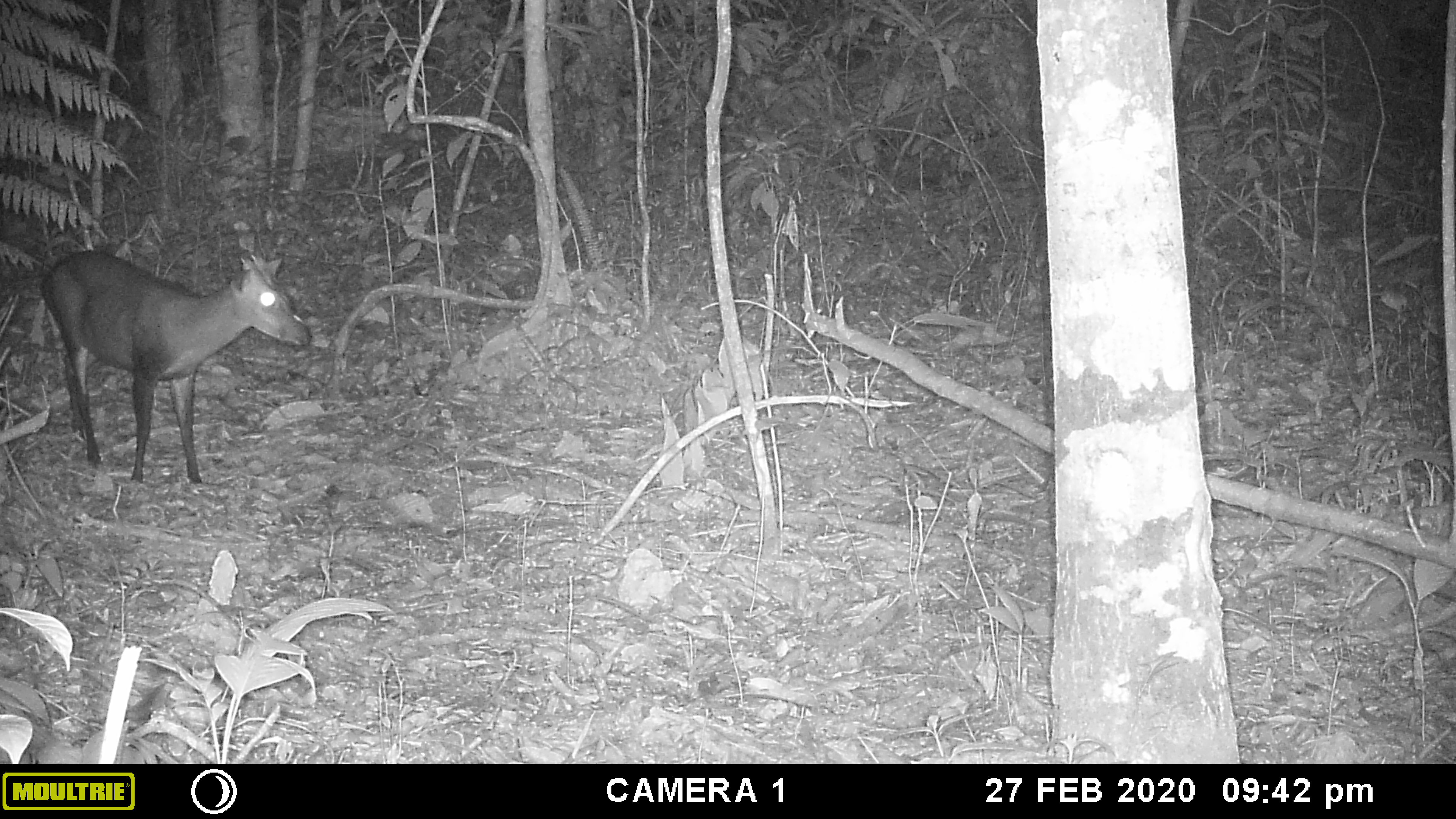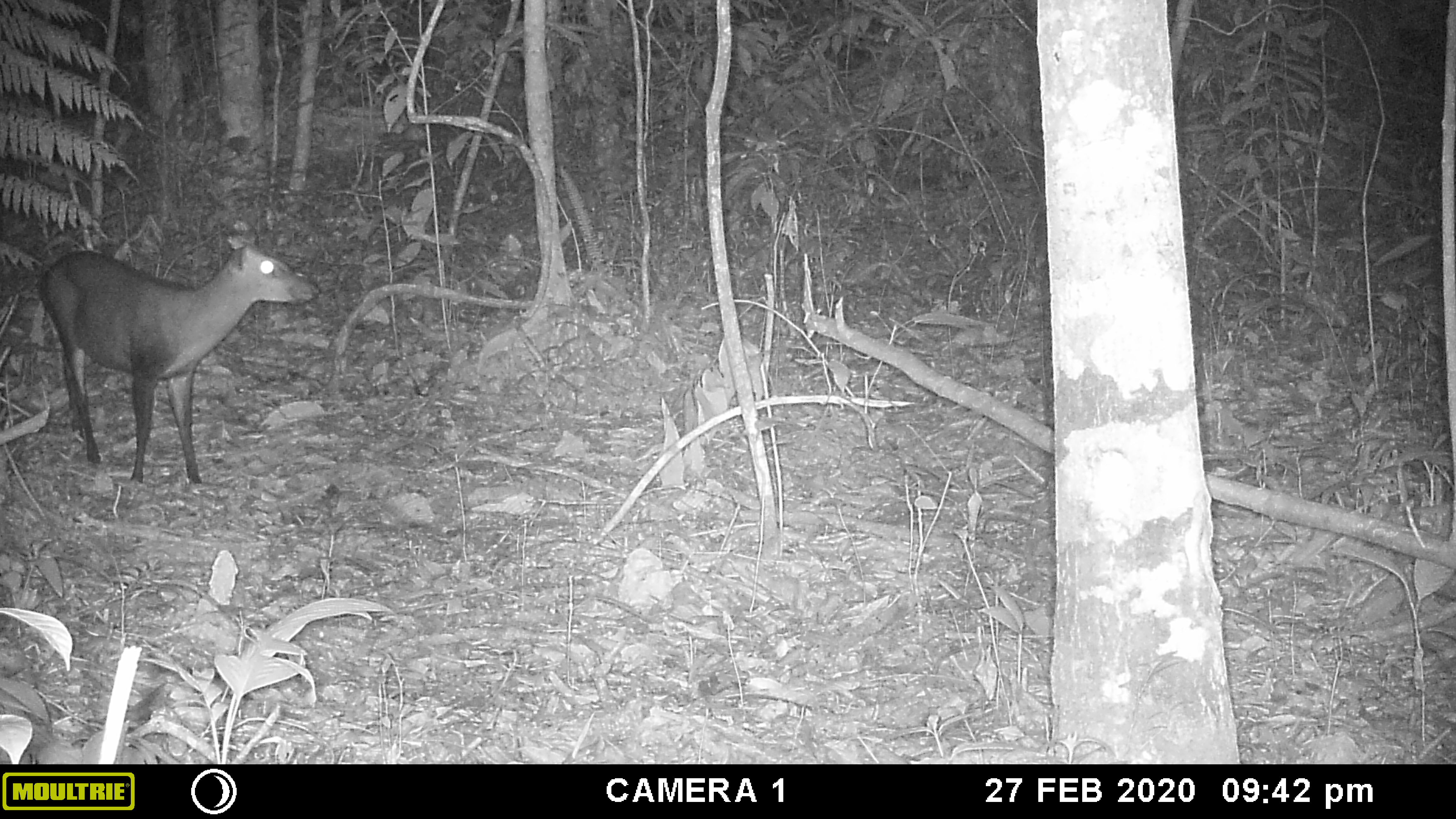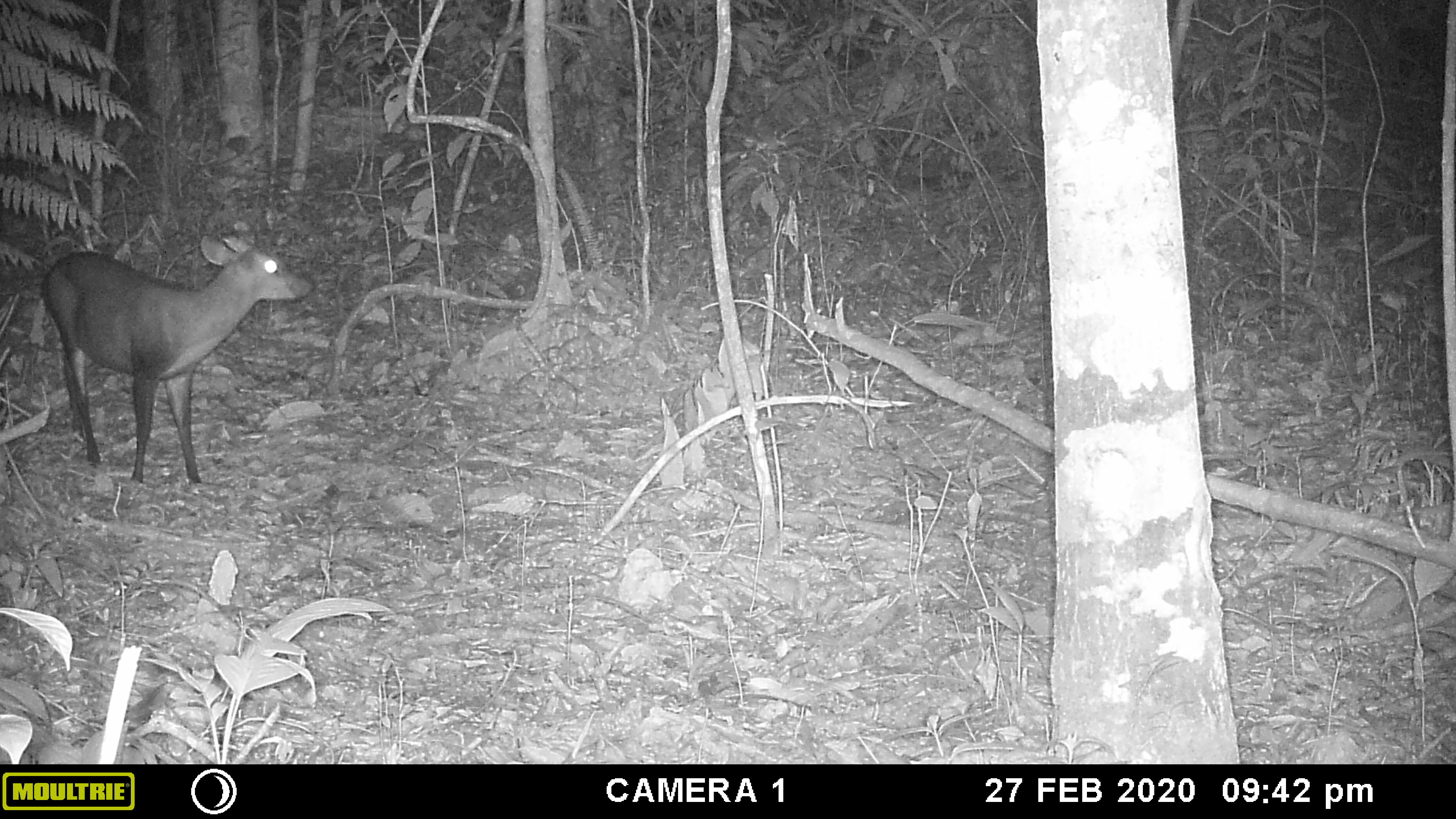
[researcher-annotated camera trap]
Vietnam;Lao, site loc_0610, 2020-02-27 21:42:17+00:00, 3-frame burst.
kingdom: Animalia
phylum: Chordata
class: Mammalia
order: Artiodactyla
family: Cervidae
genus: Muntiacus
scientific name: Muntiacus rooseveltorum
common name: roosevelt's muntjac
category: roosevelts muntjac group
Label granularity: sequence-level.